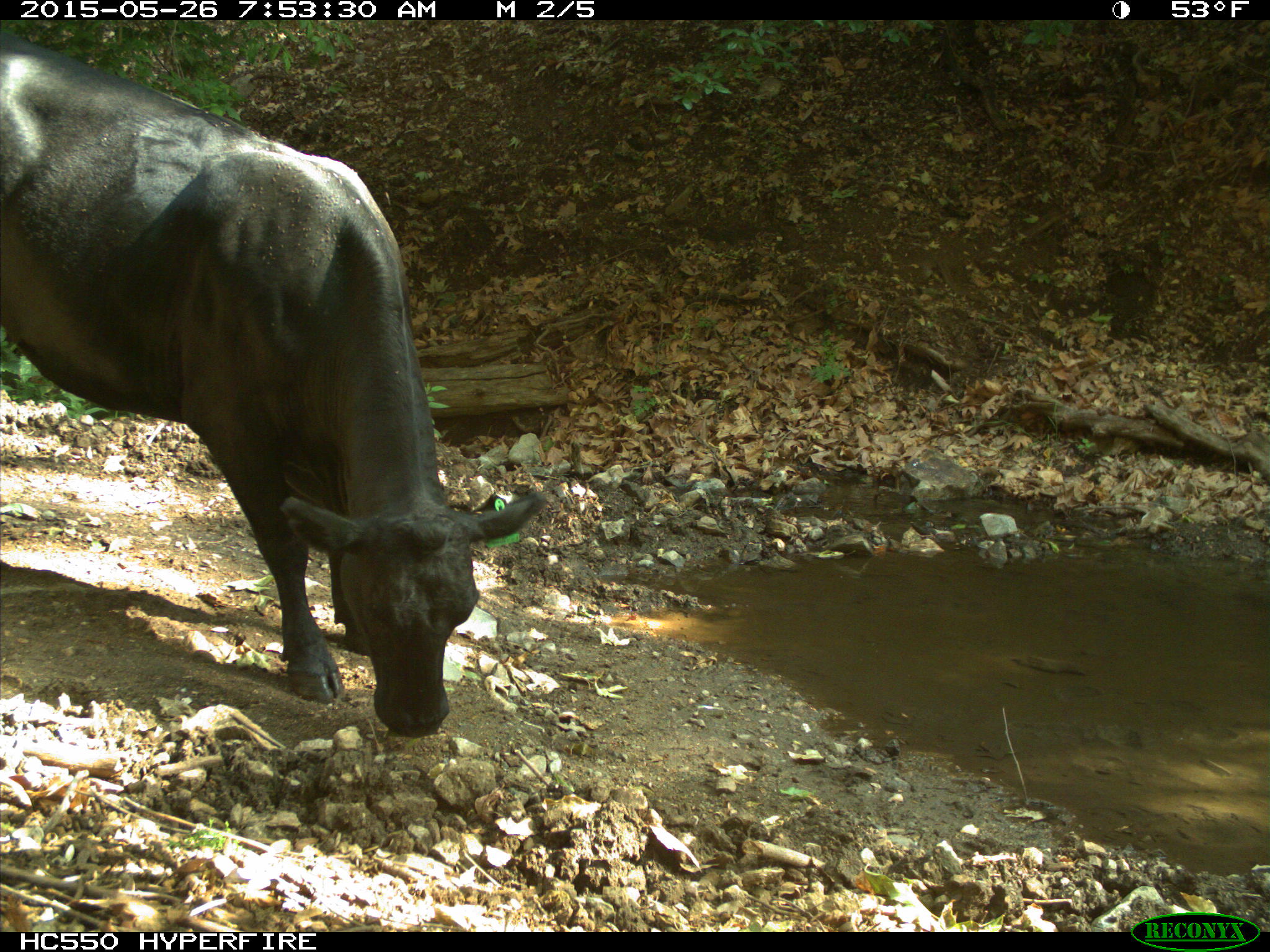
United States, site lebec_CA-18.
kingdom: Animalia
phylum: Chordata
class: Mammalia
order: Artiodactyla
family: Bovidae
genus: Bos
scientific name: Bos taurus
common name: domestic cow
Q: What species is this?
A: Bos taurus (domestic cow).